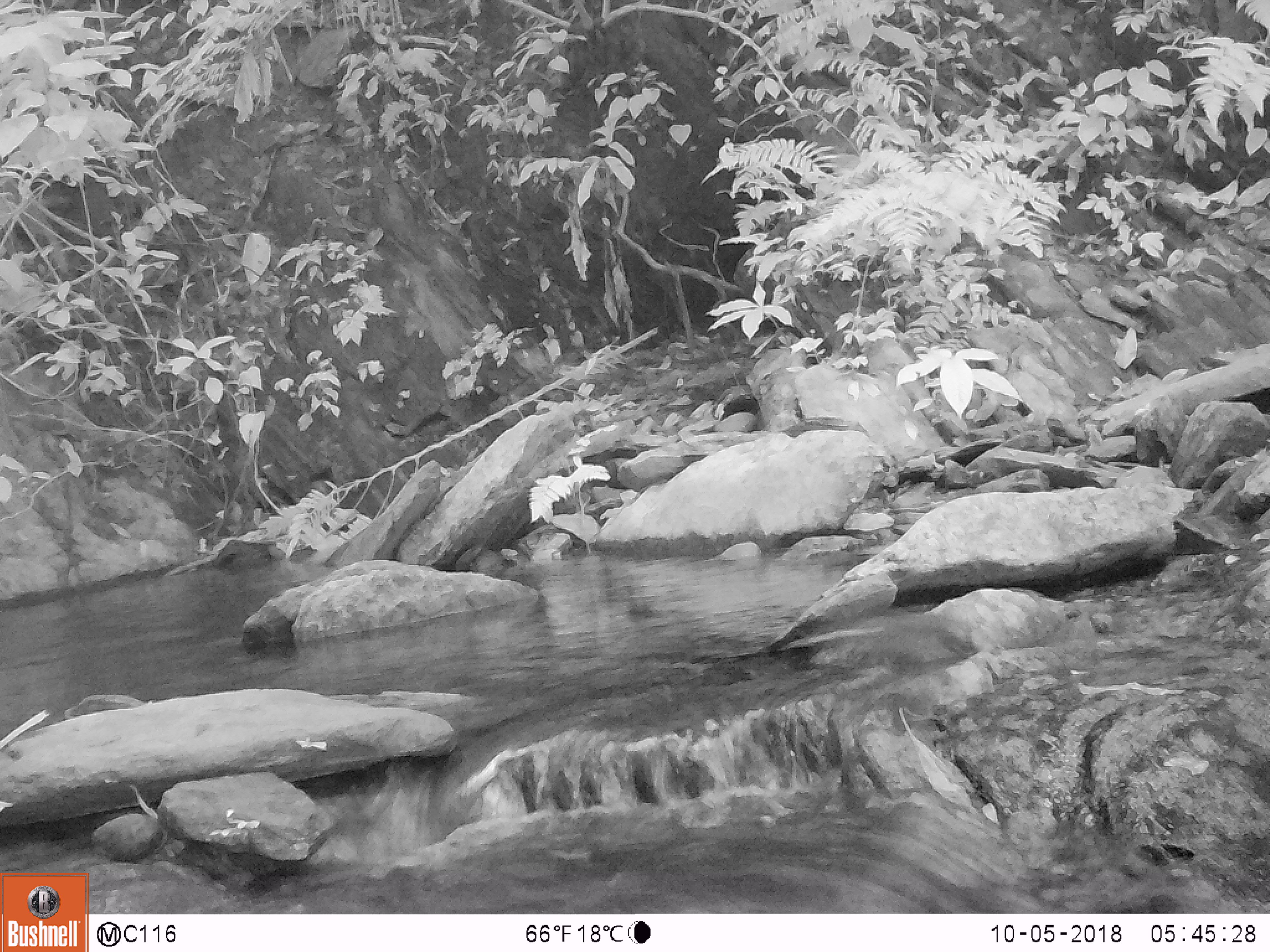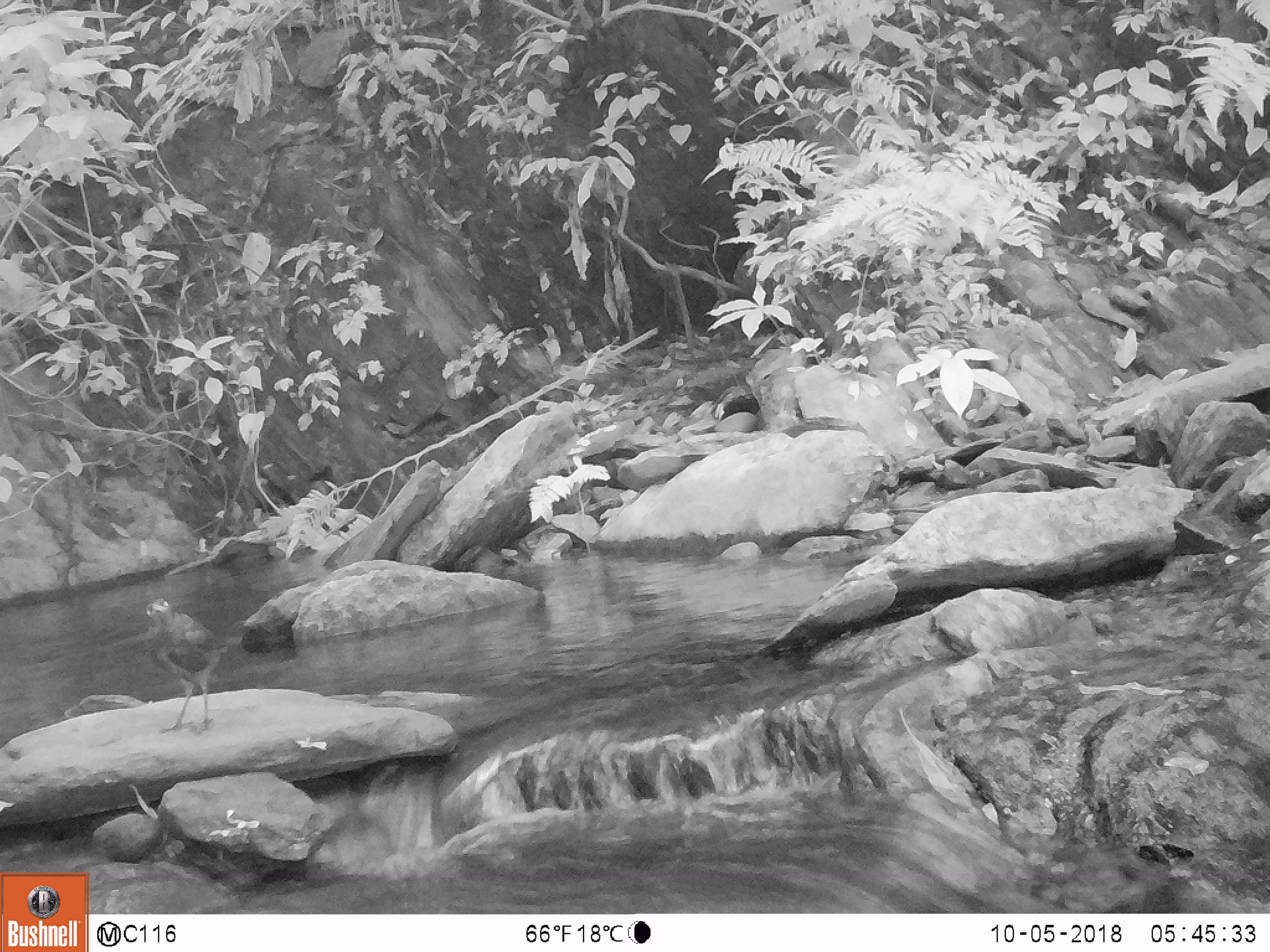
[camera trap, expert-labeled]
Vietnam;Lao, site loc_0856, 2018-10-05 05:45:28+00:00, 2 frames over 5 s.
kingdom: Animalia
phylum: Chordata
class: Aves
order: Passeriformes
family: Muscicapidae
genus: Myophonus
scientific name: Myophonus caeruleus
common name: blue whistling thrush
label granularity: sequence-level